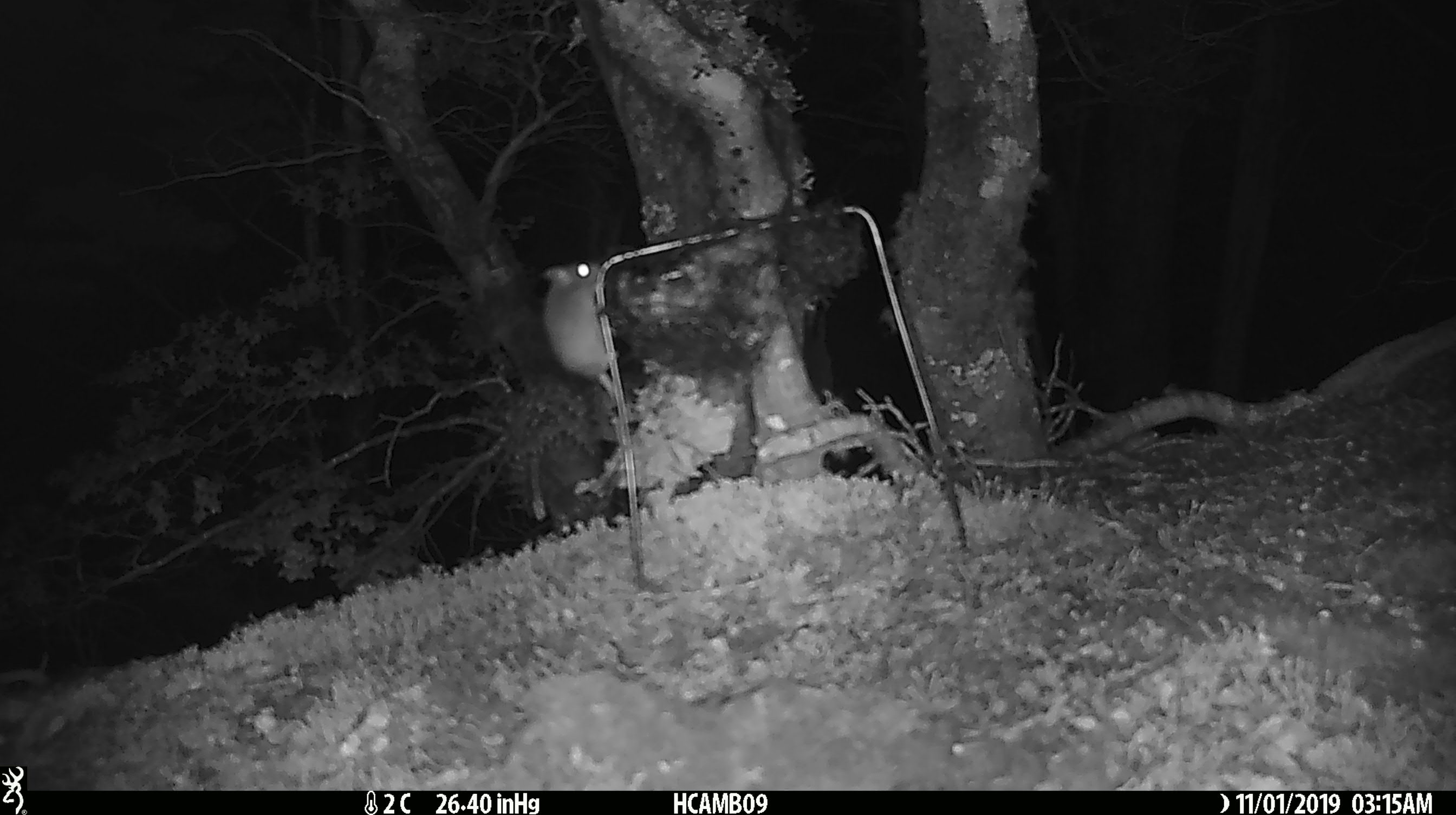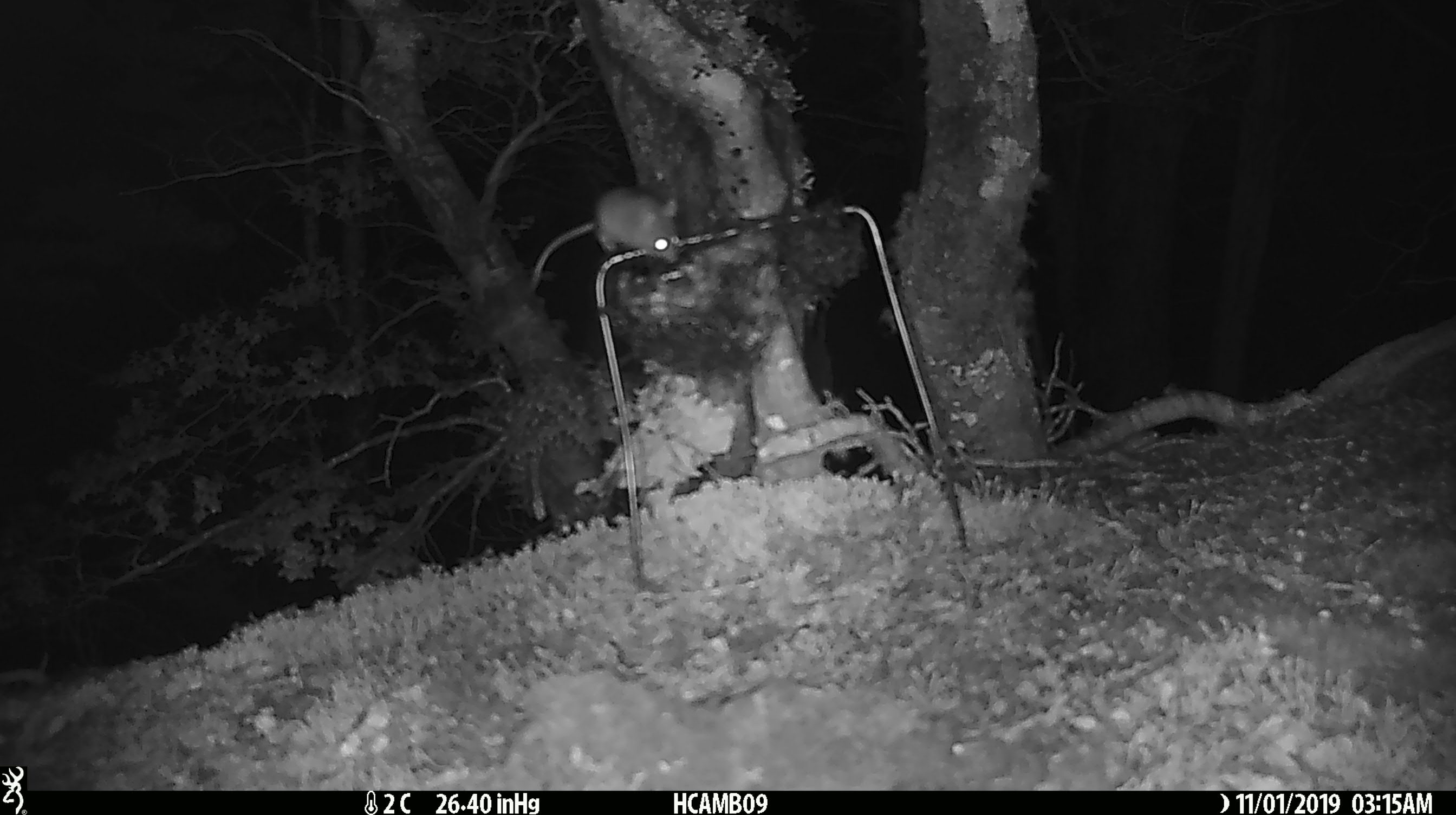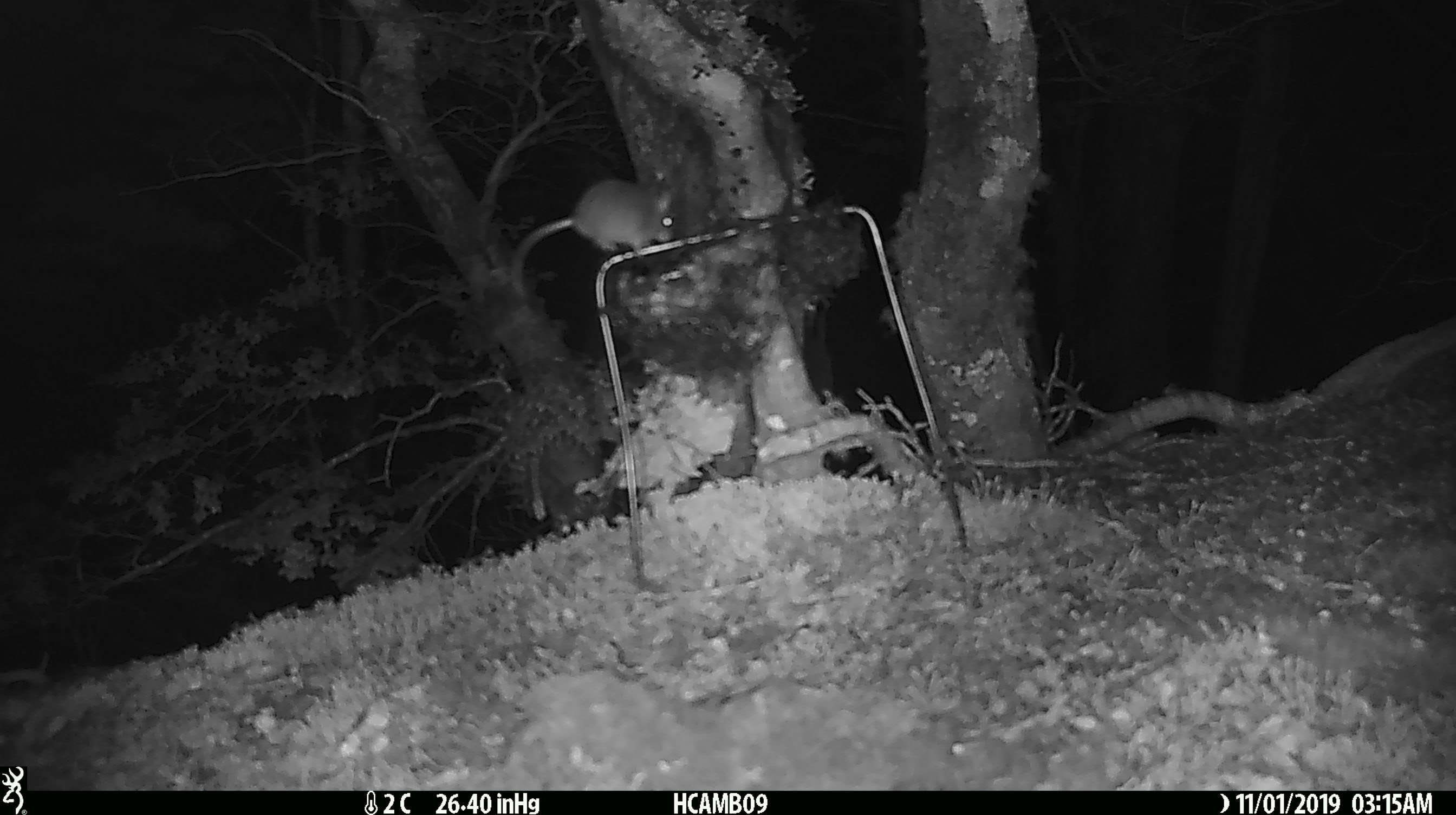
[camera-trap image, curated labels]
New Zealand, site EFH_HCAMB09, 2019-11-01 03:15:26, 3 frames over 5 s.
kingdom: Animalia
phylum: Chordata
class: Mammalia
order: Rodentia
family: Muridae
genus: Mus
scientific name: Mus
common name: mouse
Mouse (Mus).